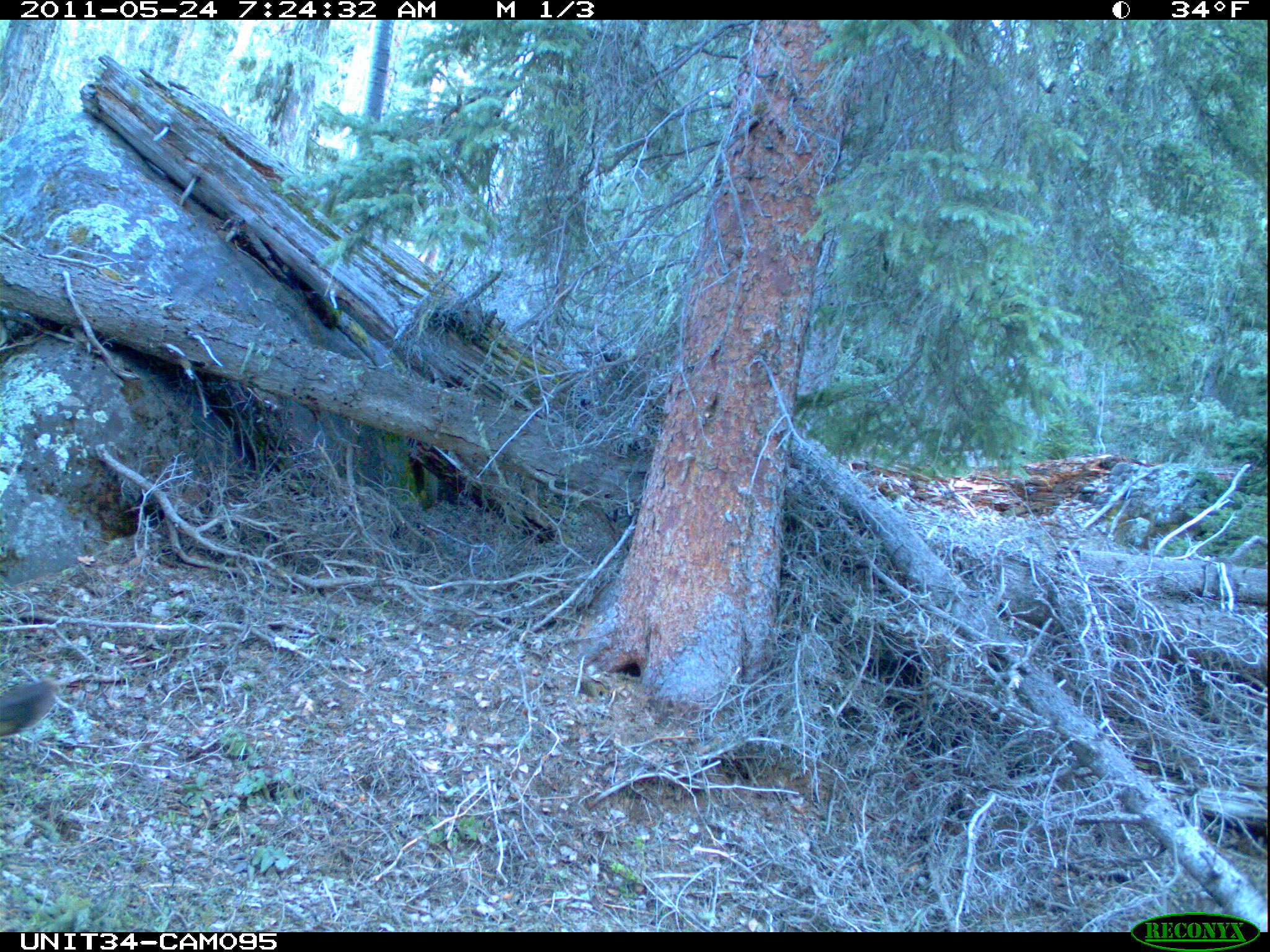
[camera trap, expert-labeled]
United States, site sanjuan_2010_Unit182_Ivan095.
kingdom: Animalia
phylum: Chordata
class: Mammalia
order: Artiodactyla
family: Cervidae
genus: Cervus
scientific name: Cervus elaphus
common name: red deer